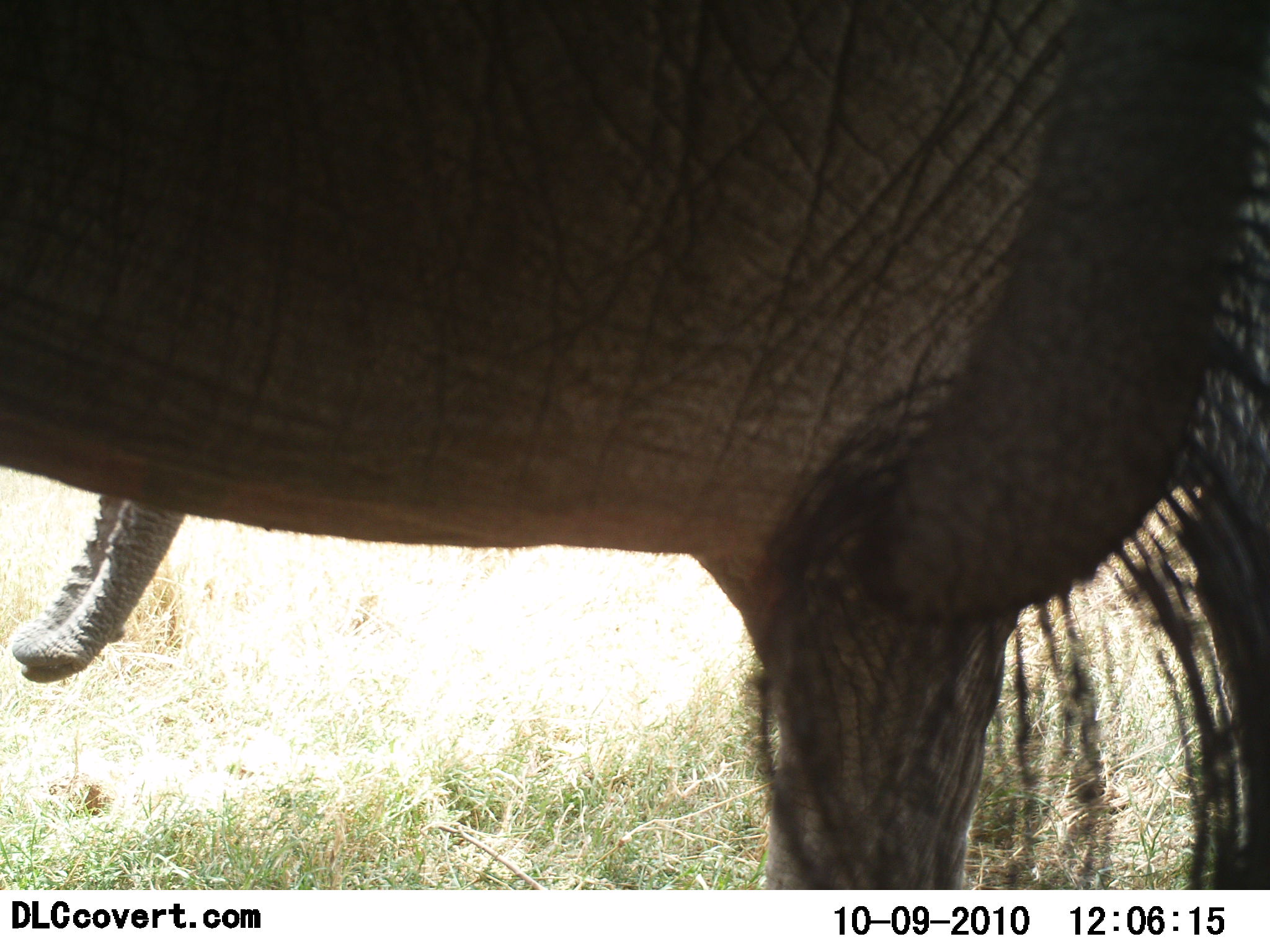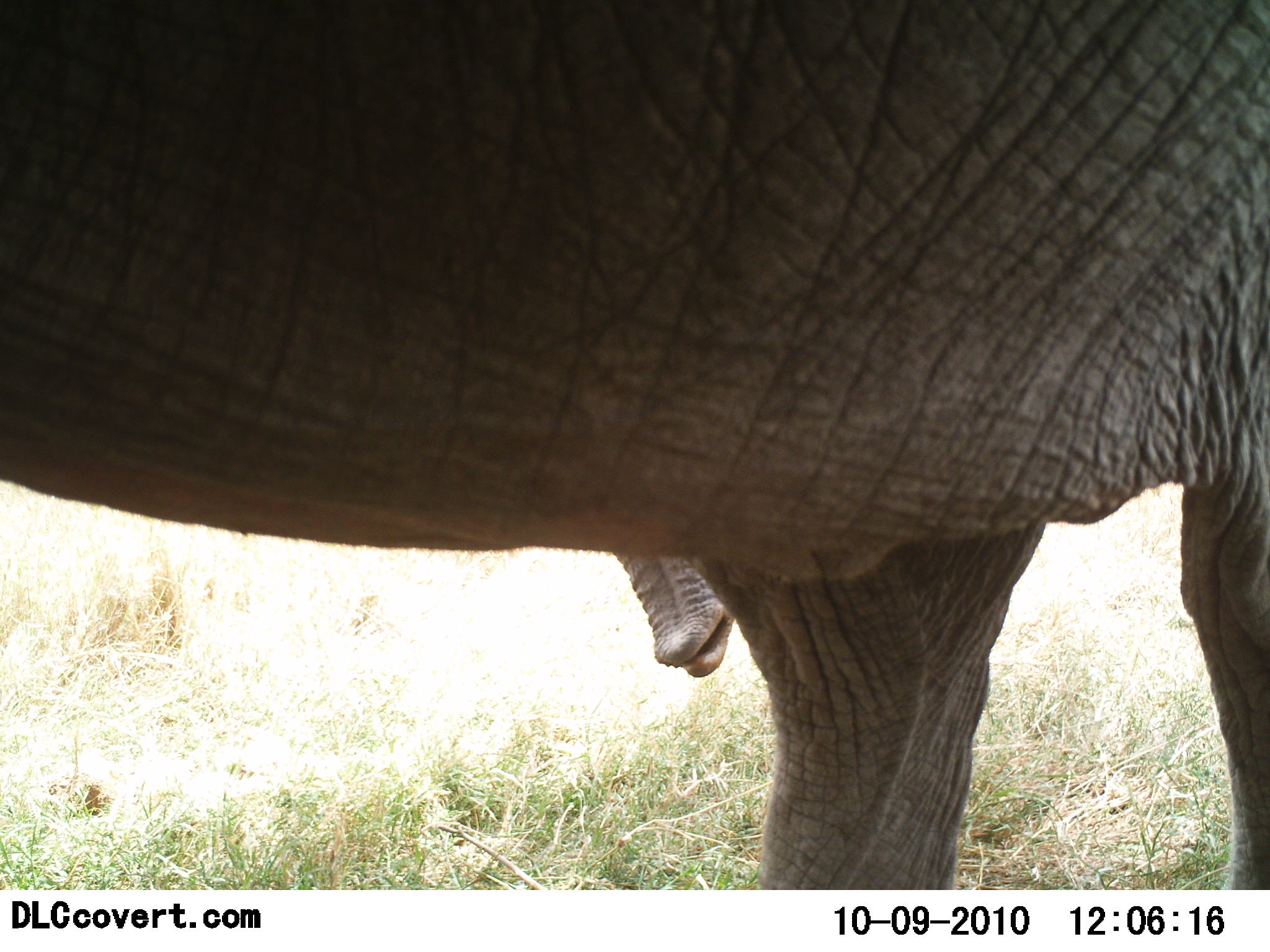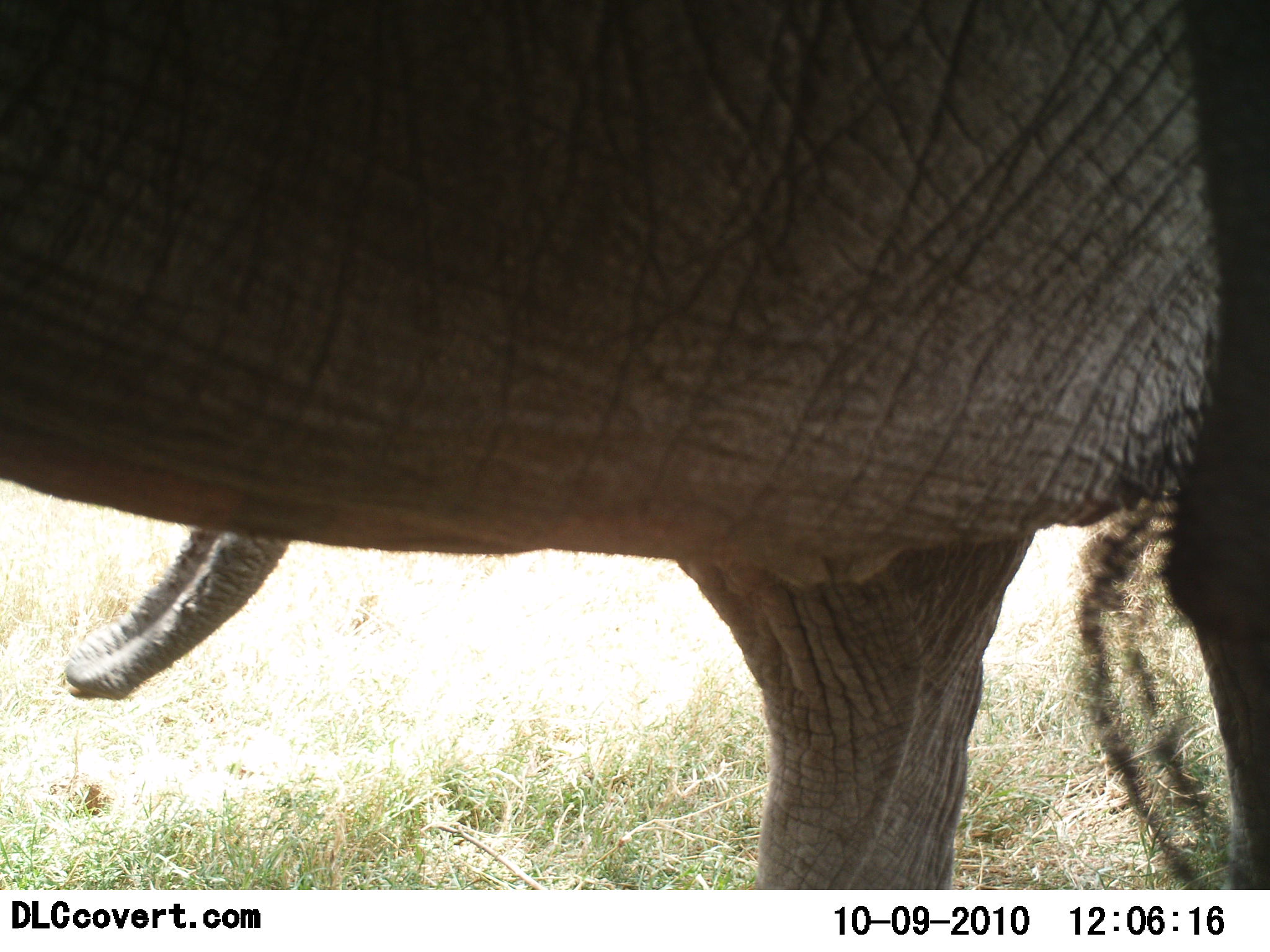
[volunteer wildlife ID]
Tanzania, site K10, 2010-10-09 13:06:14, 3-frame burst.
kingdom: Animalia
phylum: Chordata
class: Mammalia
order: Proboscidea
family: Elephantidae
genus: Loxodonta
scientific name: Loxodonta africana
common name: african bush elephant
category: elephant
Elephant (african bush elephant) (Loxodonta africana), count 1. Behavior (volunteer vote fractions): standing 92%, resting 0%, moving 17%, interacting 0%. Young present (vote fraction): 0%. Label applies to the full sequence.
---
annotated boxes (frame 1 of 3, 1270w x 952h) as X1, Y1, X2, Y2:
animal: 0, 1, 1269, 889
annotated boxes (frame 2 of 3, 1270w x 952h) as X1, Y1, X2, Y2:
animal: 2, 0, 1270, 891; 613, 548, 736, 678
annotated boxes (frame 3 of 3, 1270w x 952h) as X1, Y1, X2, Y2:
animal: 1, 0, 1270, 890